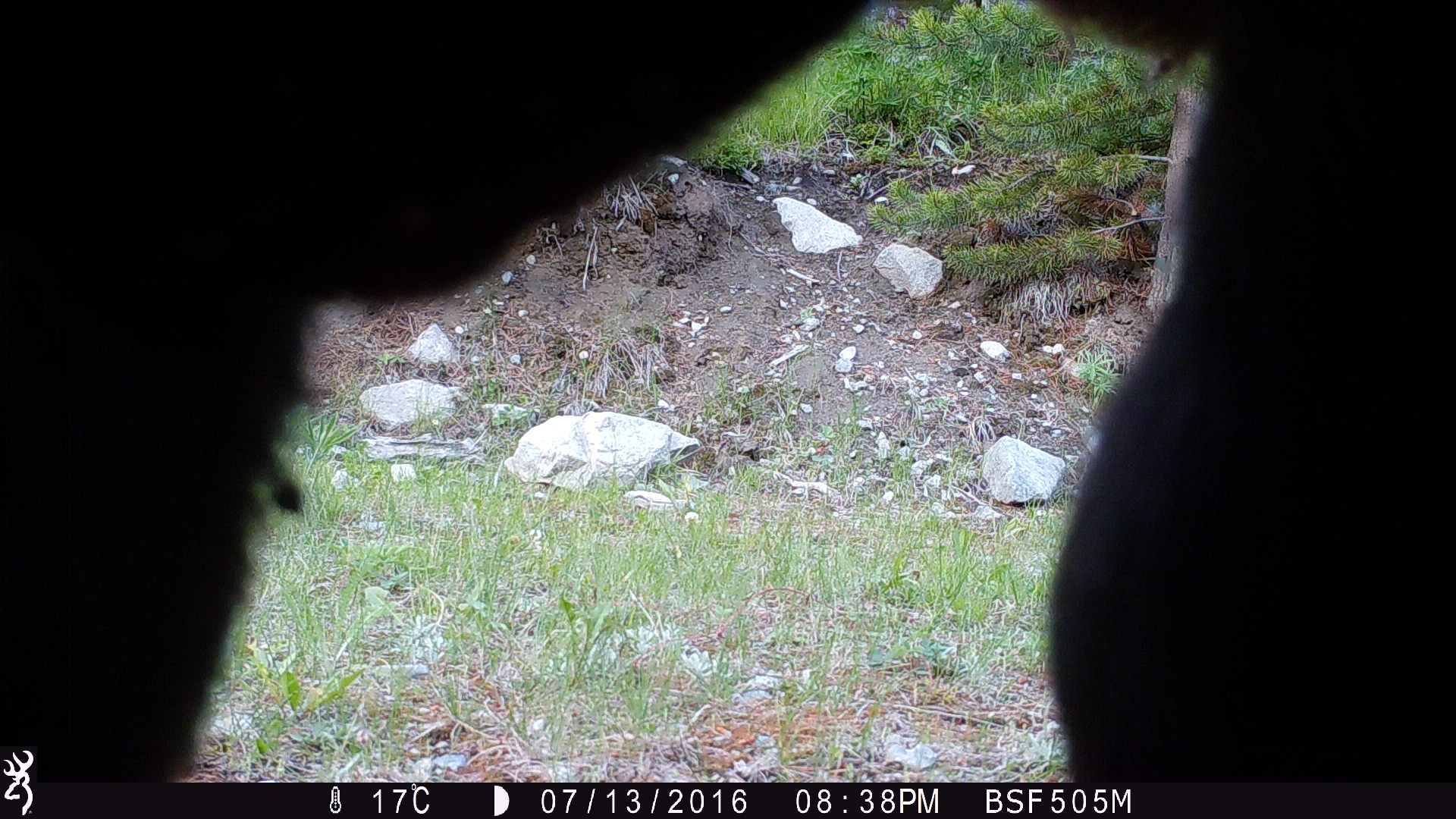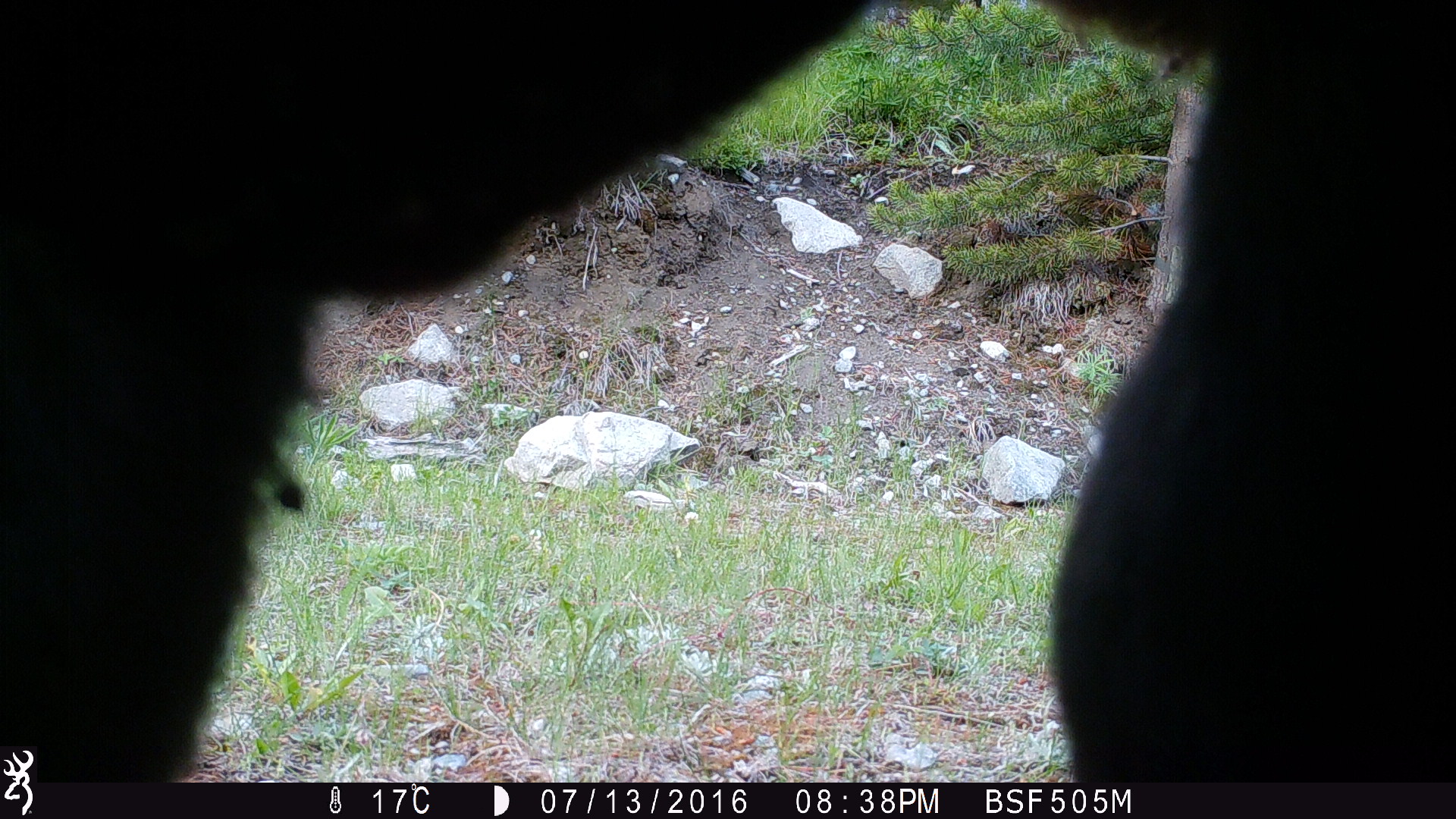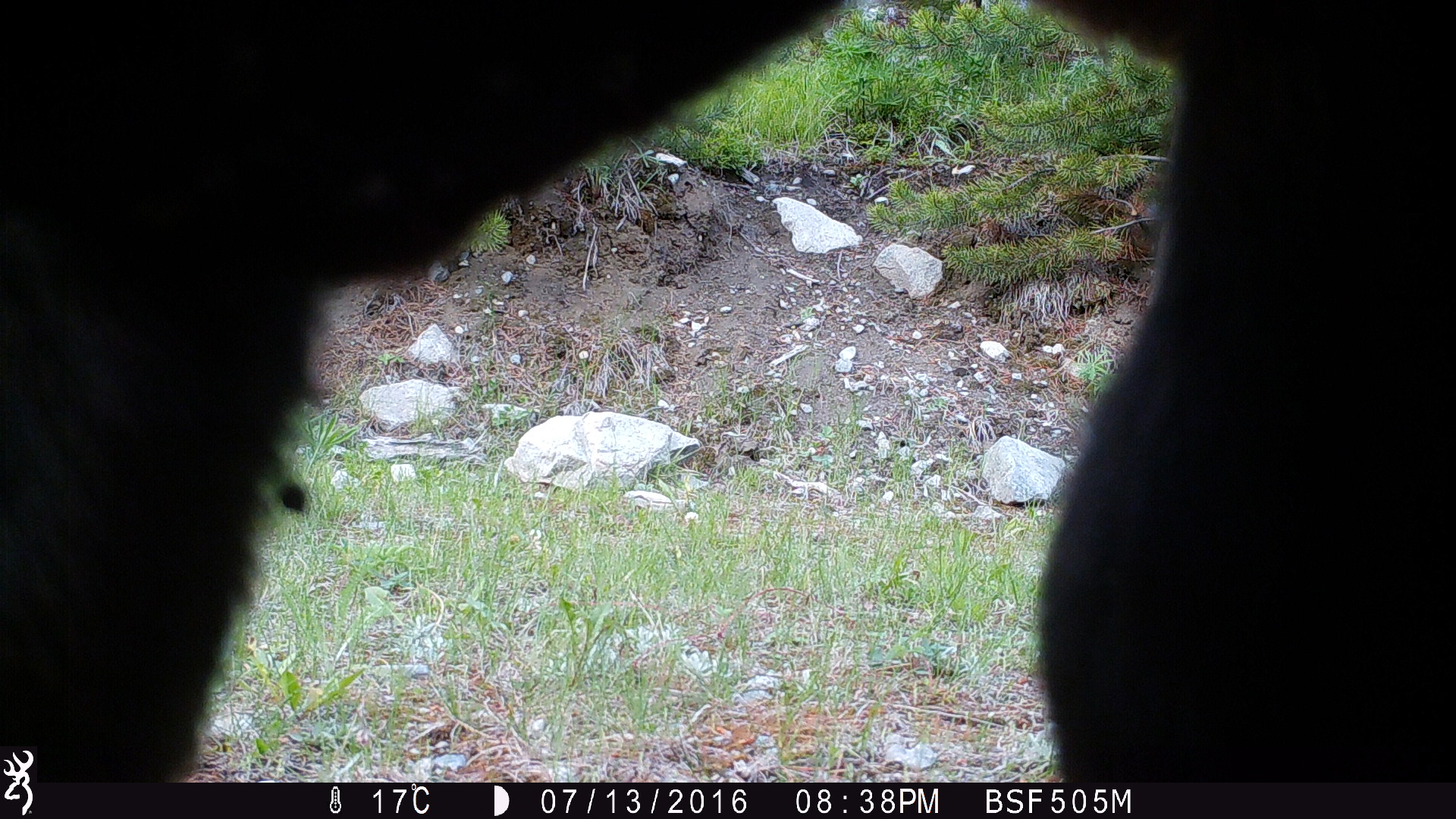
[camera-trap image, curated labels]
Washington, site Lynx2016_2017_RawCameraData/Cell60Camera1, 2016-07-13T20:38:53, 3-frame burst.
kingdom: Animalia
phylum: Chordata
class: Mammalia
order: Artiodactyla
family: Bovidae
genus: Bos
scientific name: Bos taurus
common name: domestic cattle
Domestic cattle (Bos taurus). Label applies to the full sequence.